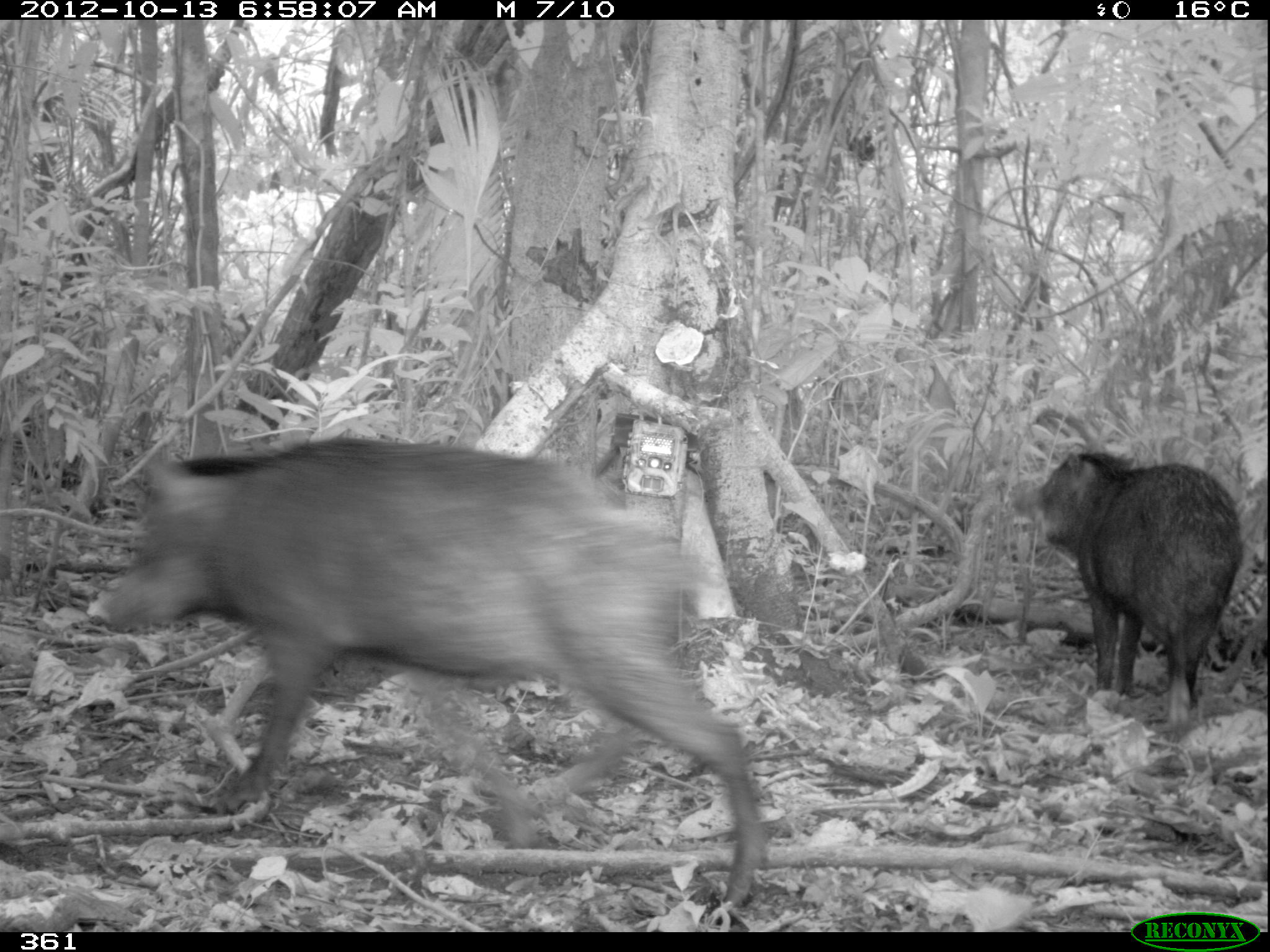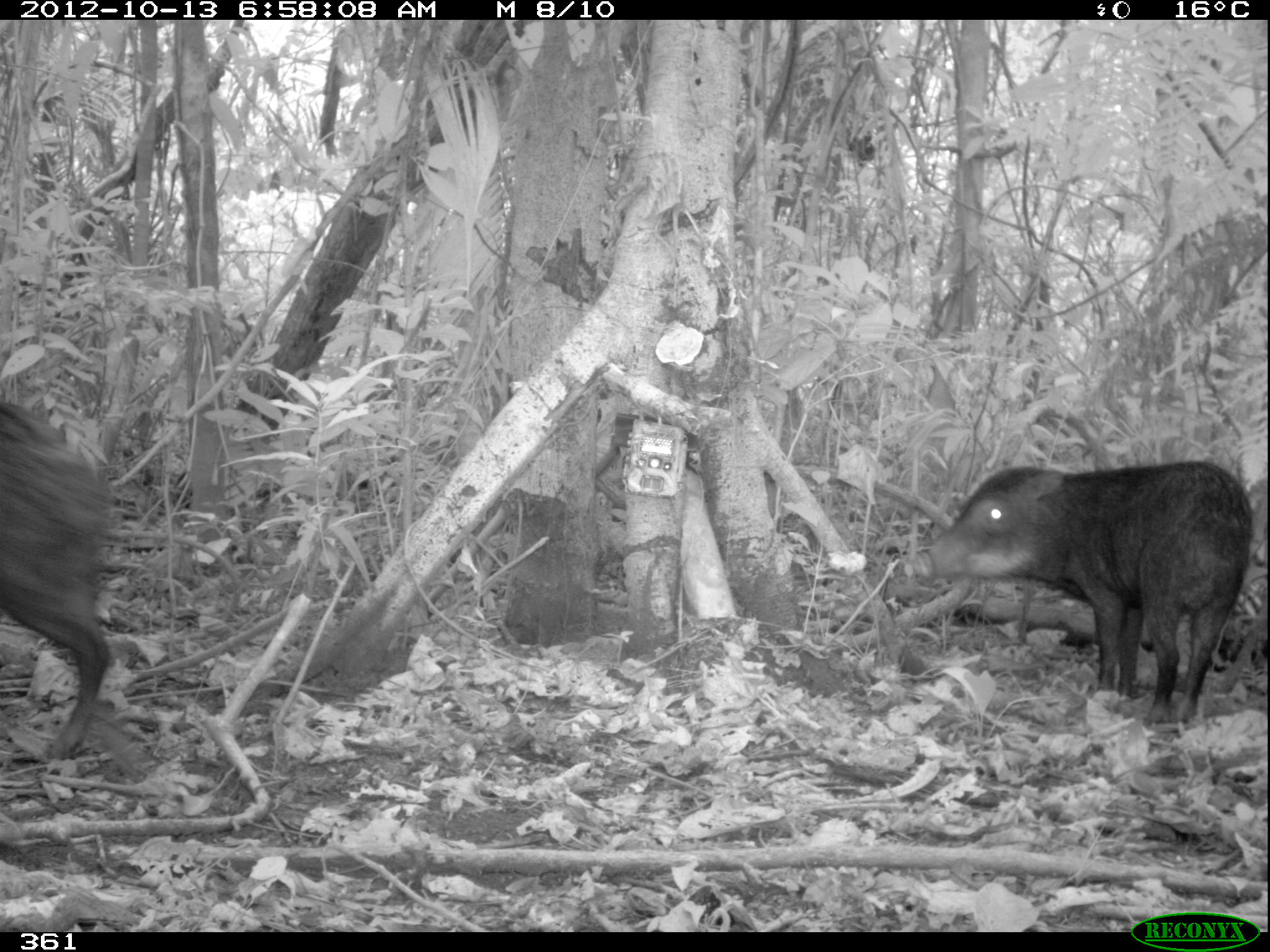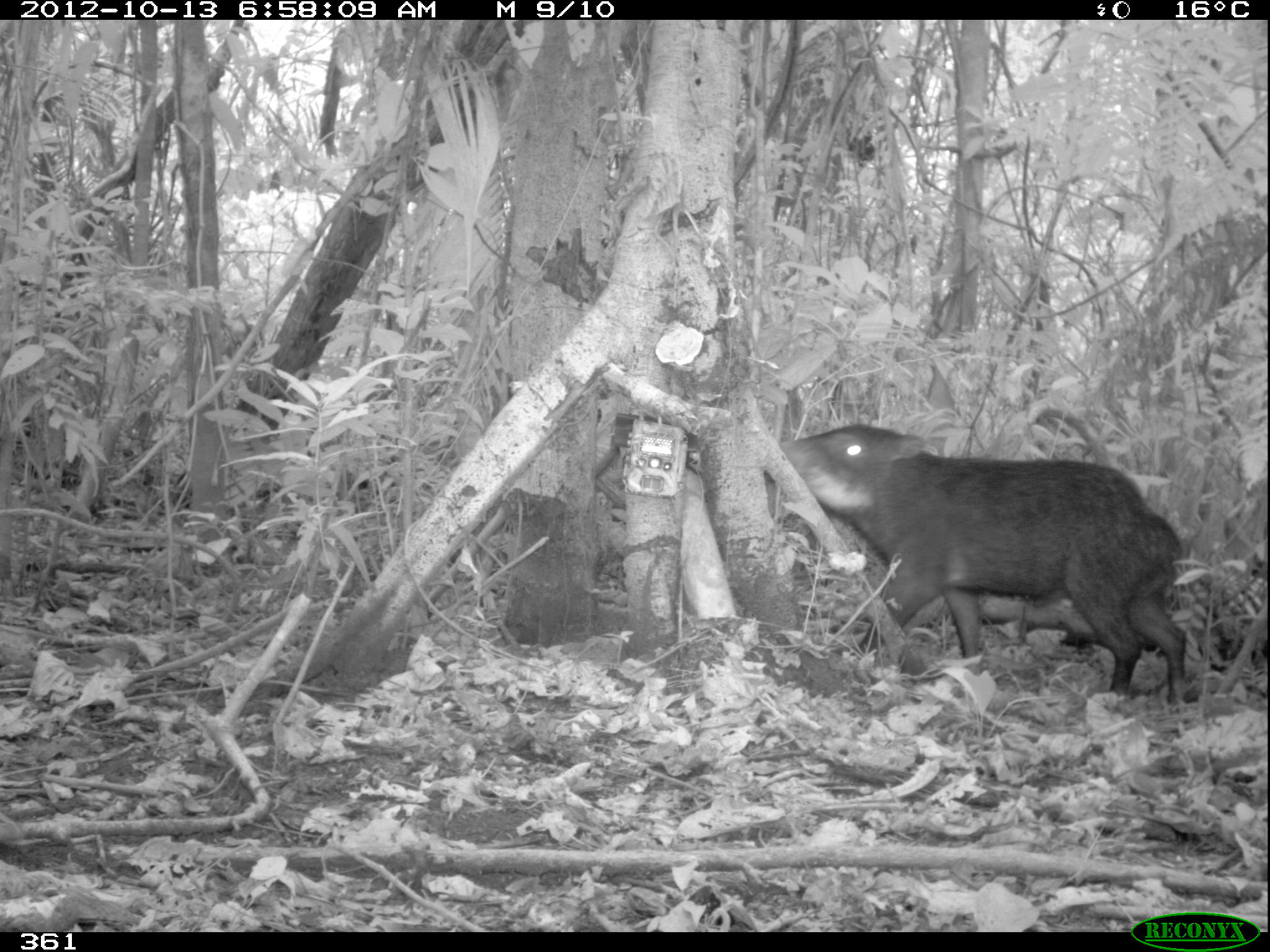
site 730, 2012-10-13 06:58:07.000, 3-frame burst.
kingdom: Animalia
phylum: Chordata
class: Mammalia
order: Artiodactyla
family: Tayassuidae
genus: Tayassu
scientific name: Tayassu pecari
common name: white-lipped peccary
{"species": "Tayassu pecari (white-lipped peccary)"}